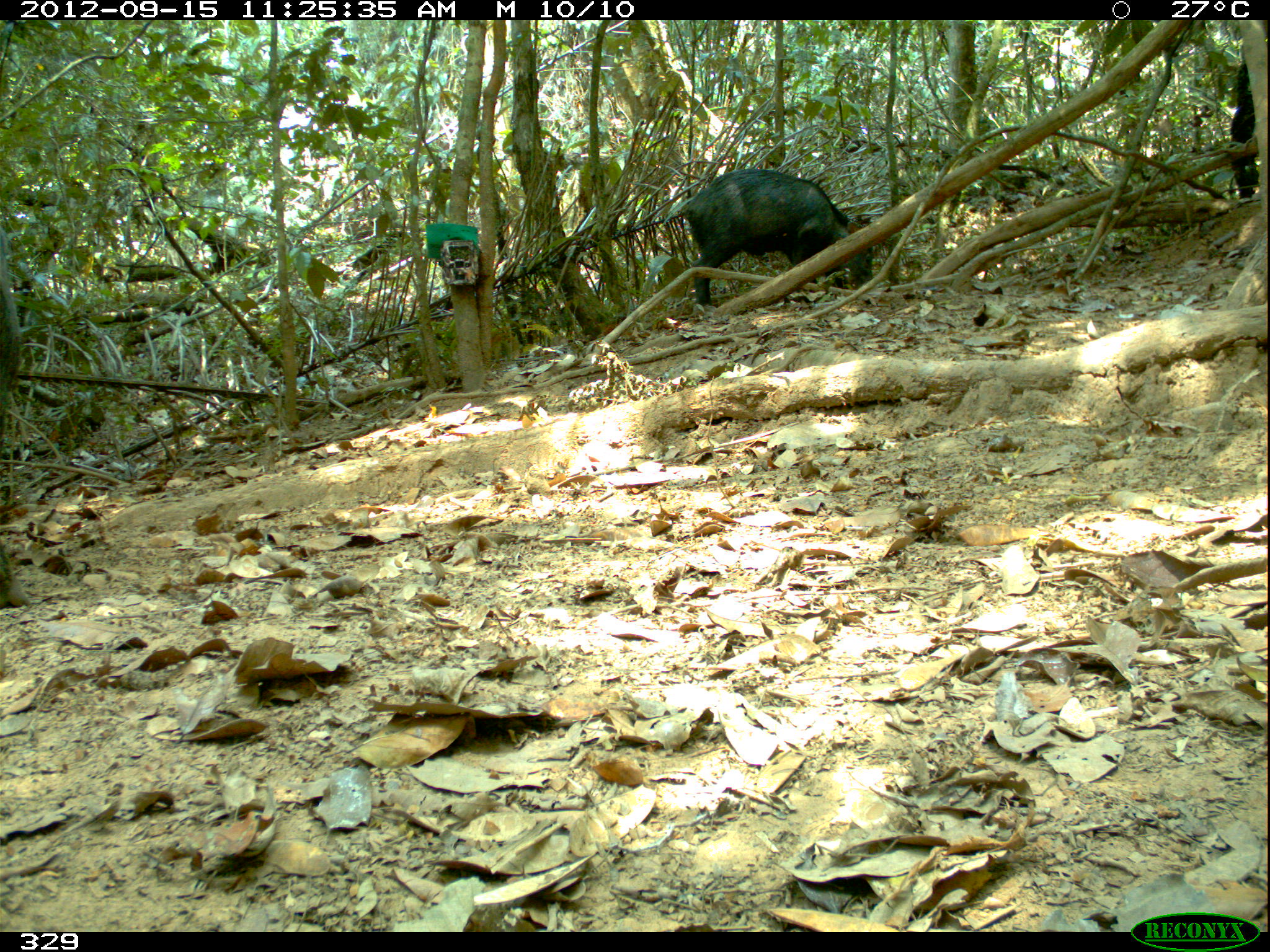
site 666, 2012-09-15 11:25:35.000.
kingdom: Animalia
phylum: Chordata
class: Mammalia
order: Artiodactyla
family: Tayassuidae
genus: Tayassu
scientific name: Tayassu pecari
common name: white-lipped peccary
Tayassu pecari (white-lipped peccary).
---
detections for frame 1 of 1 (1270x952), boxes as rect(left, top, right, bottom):
tayassu pecari: rect(680, 168, 874, 306)